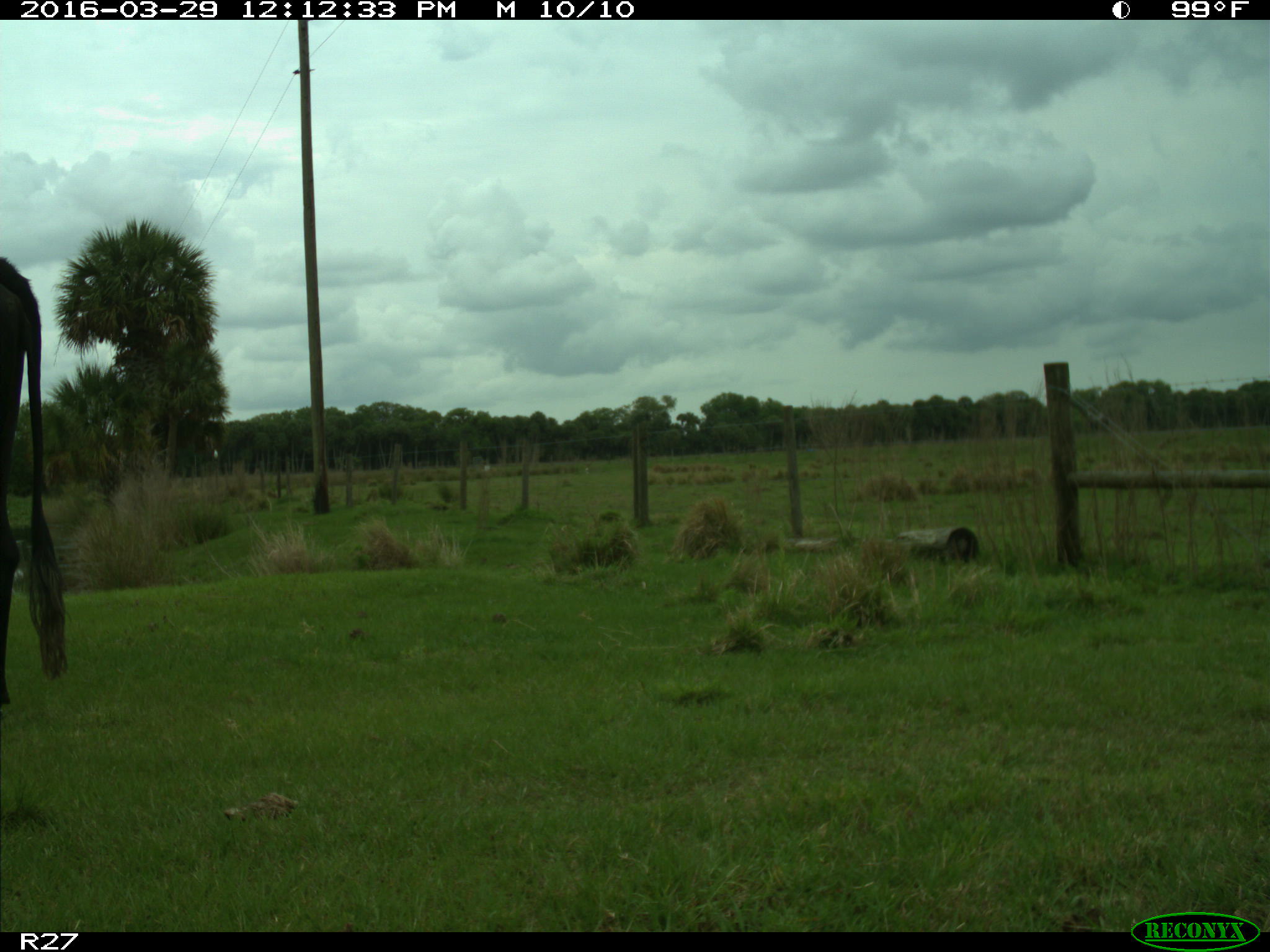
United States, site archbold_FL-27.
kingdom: Animalia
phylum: Chordata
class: Mammalia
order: Artiodactyla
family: Bovidae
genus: Bos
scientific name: Bos taurus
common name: domestic cow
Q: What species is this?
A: Bos taurus (domestic cow).